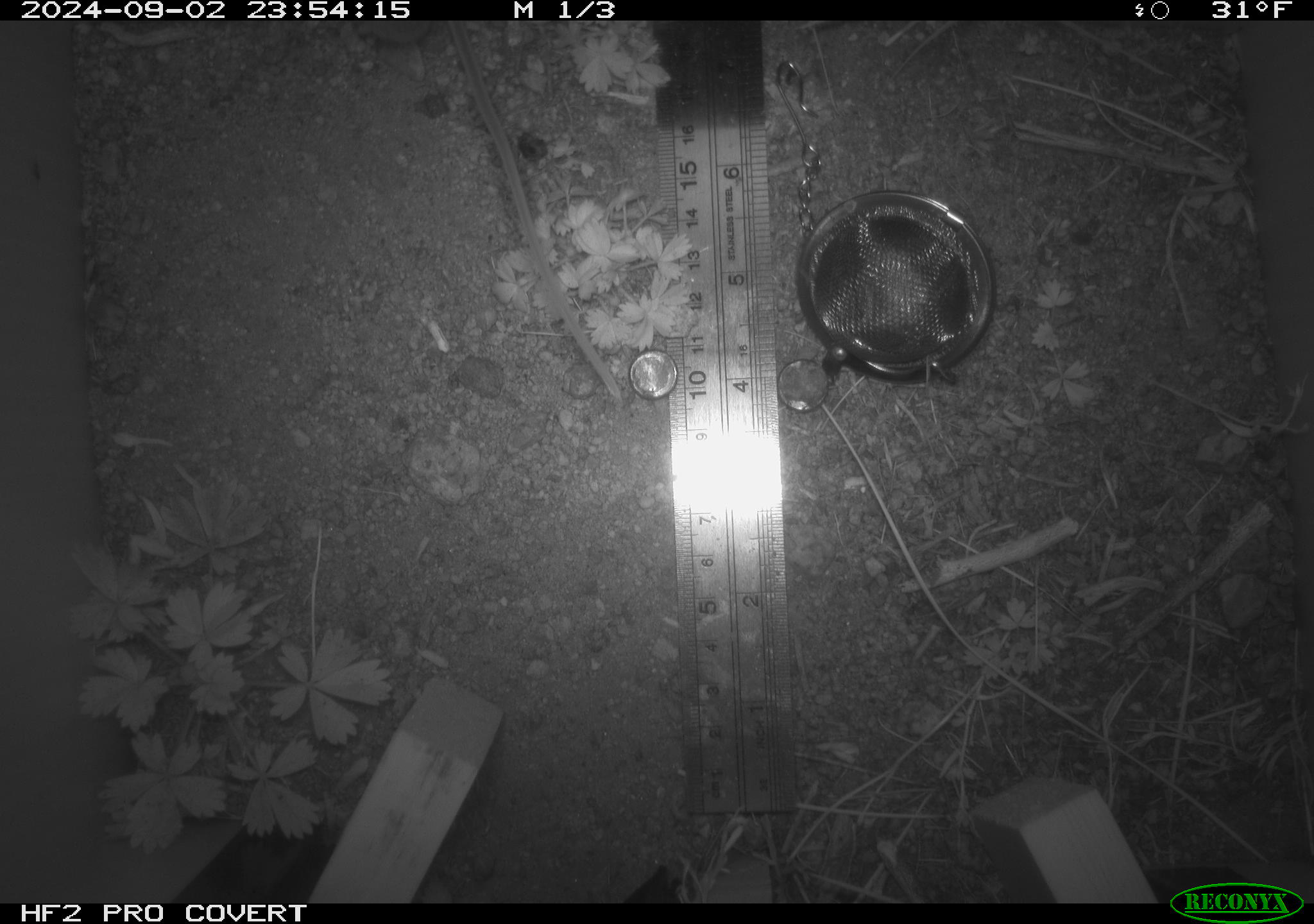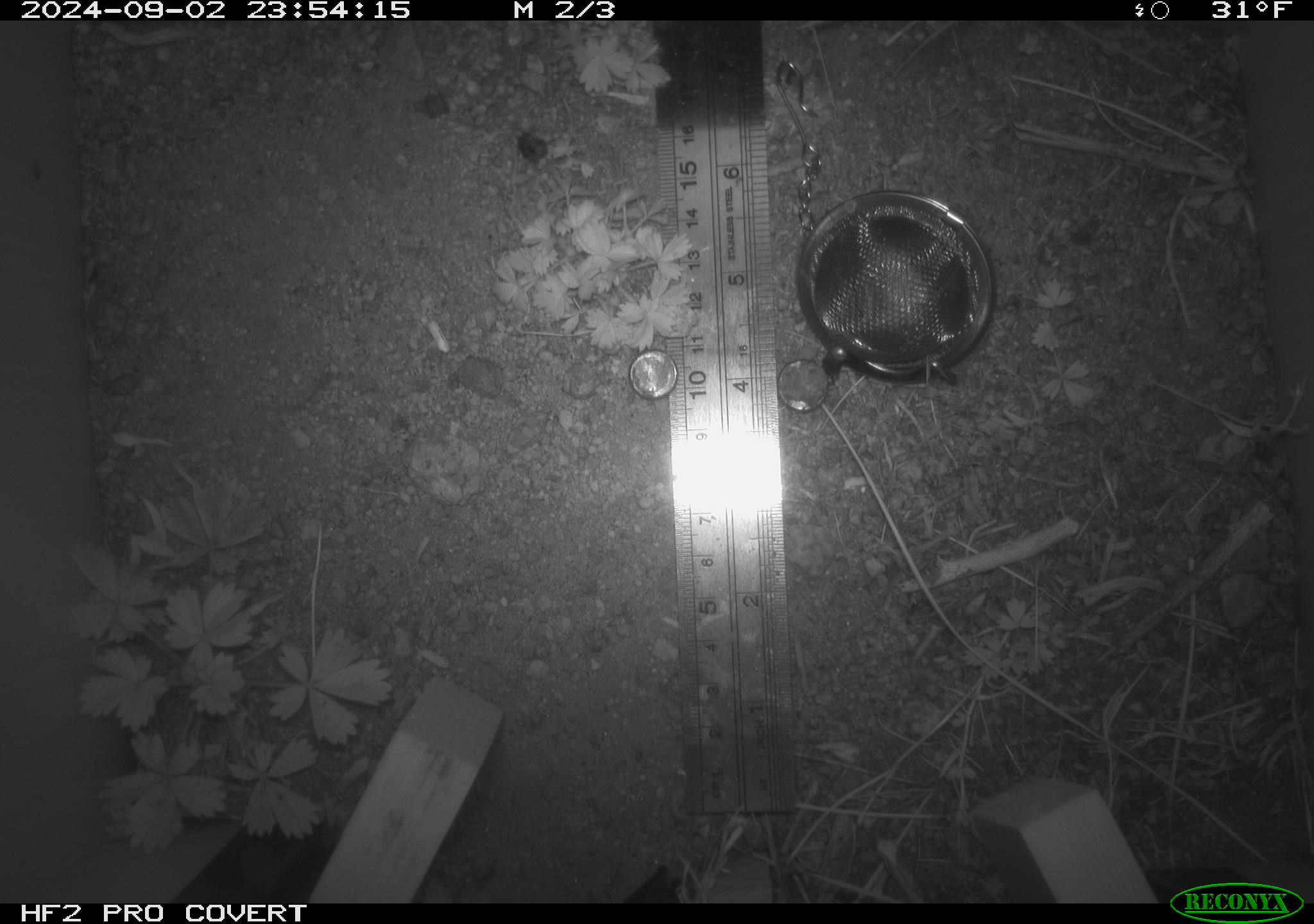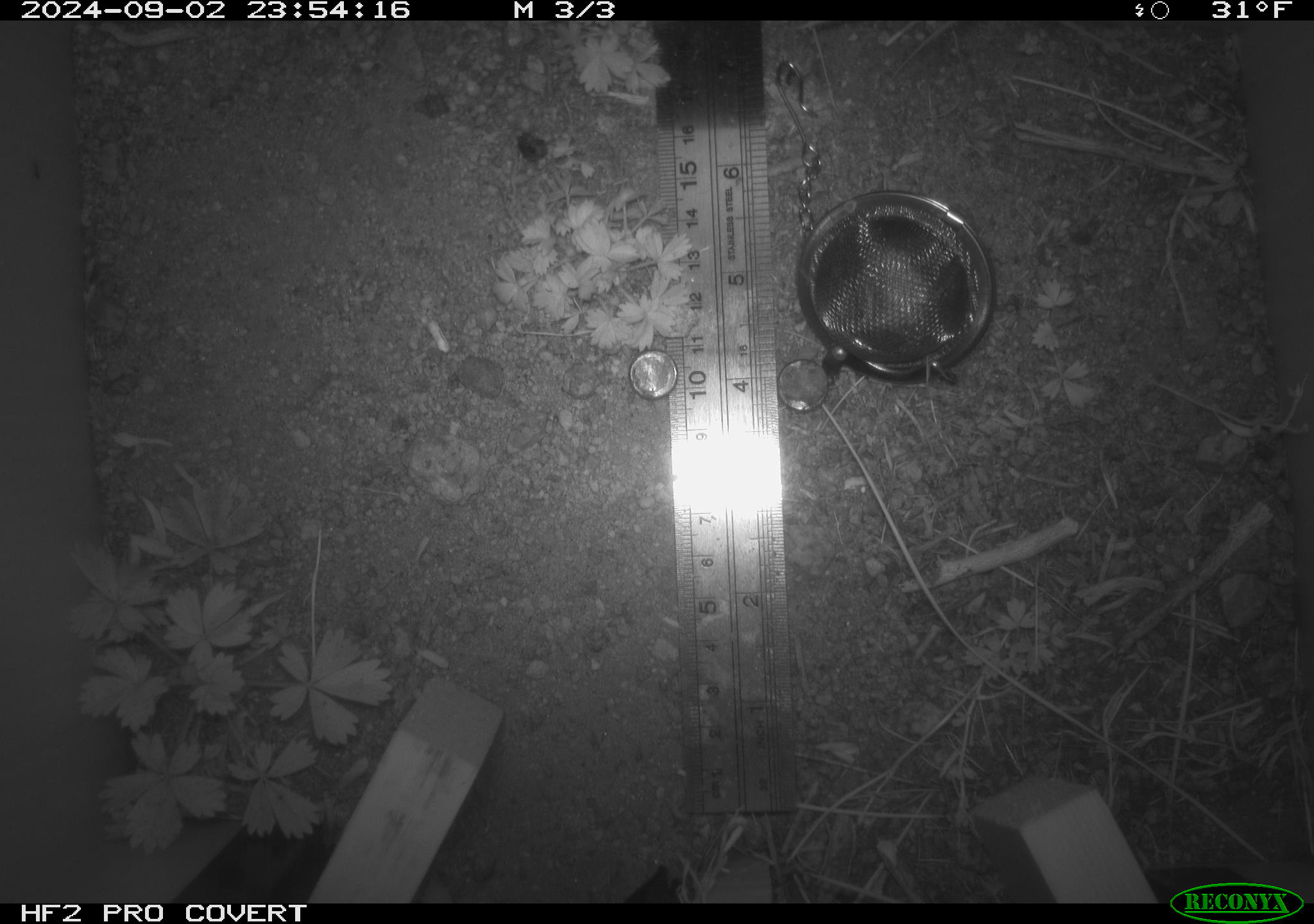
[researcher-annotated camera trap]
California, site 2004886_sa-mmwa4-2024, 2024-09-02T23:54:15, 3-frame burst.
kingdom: Animalia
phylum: Chordata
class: Mammalia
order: Rodentia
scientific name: Rodentia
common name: mouse species